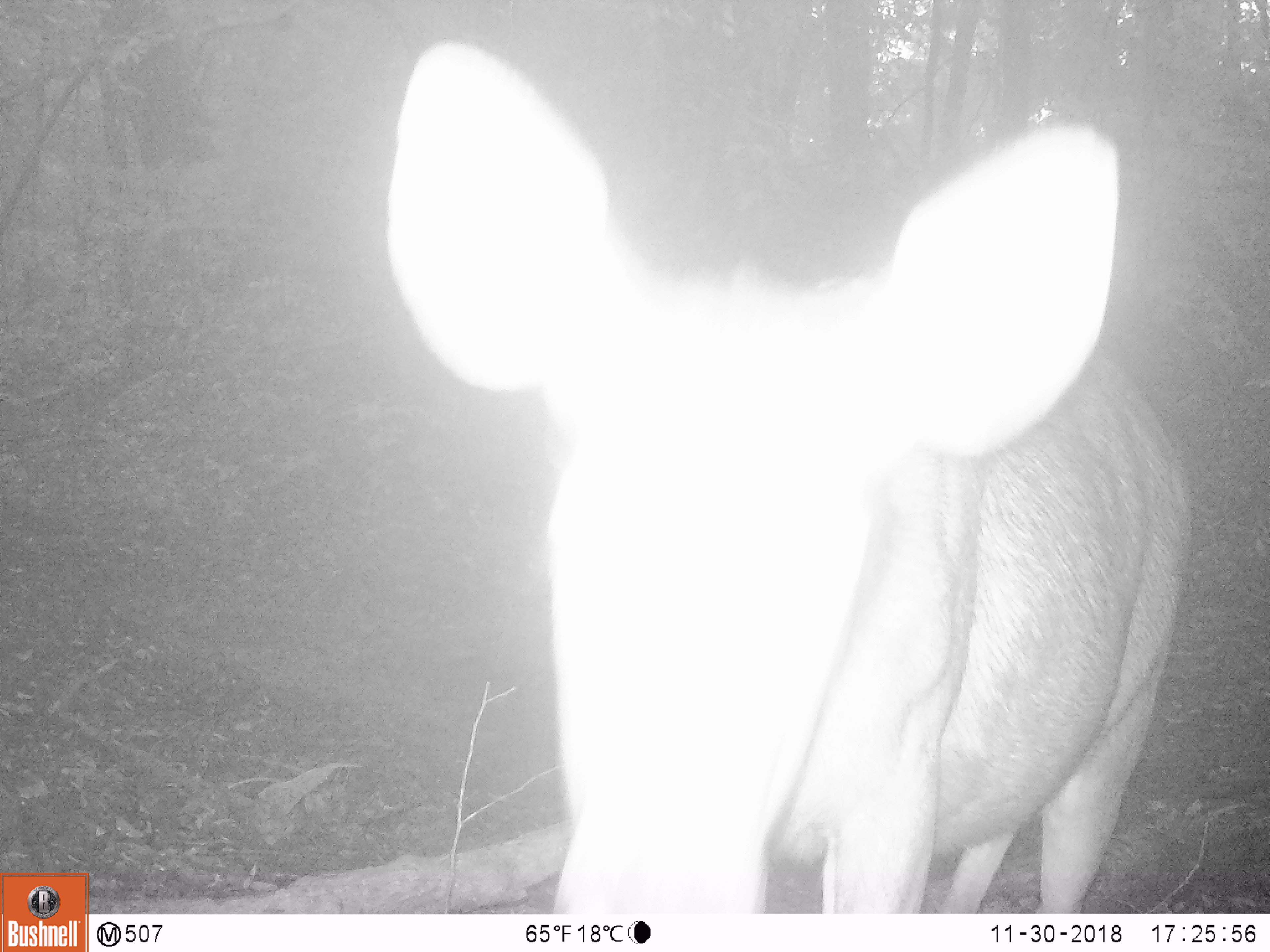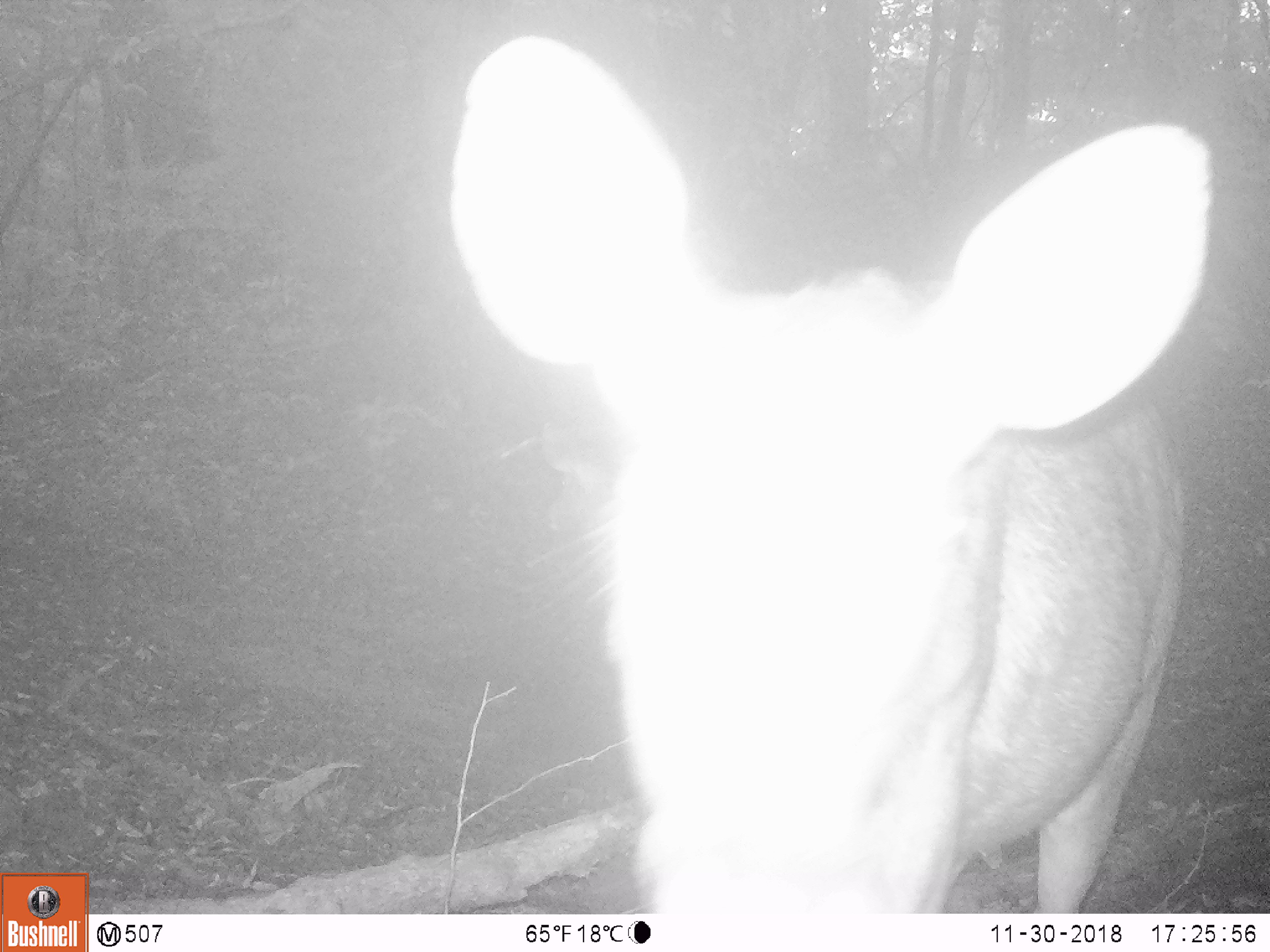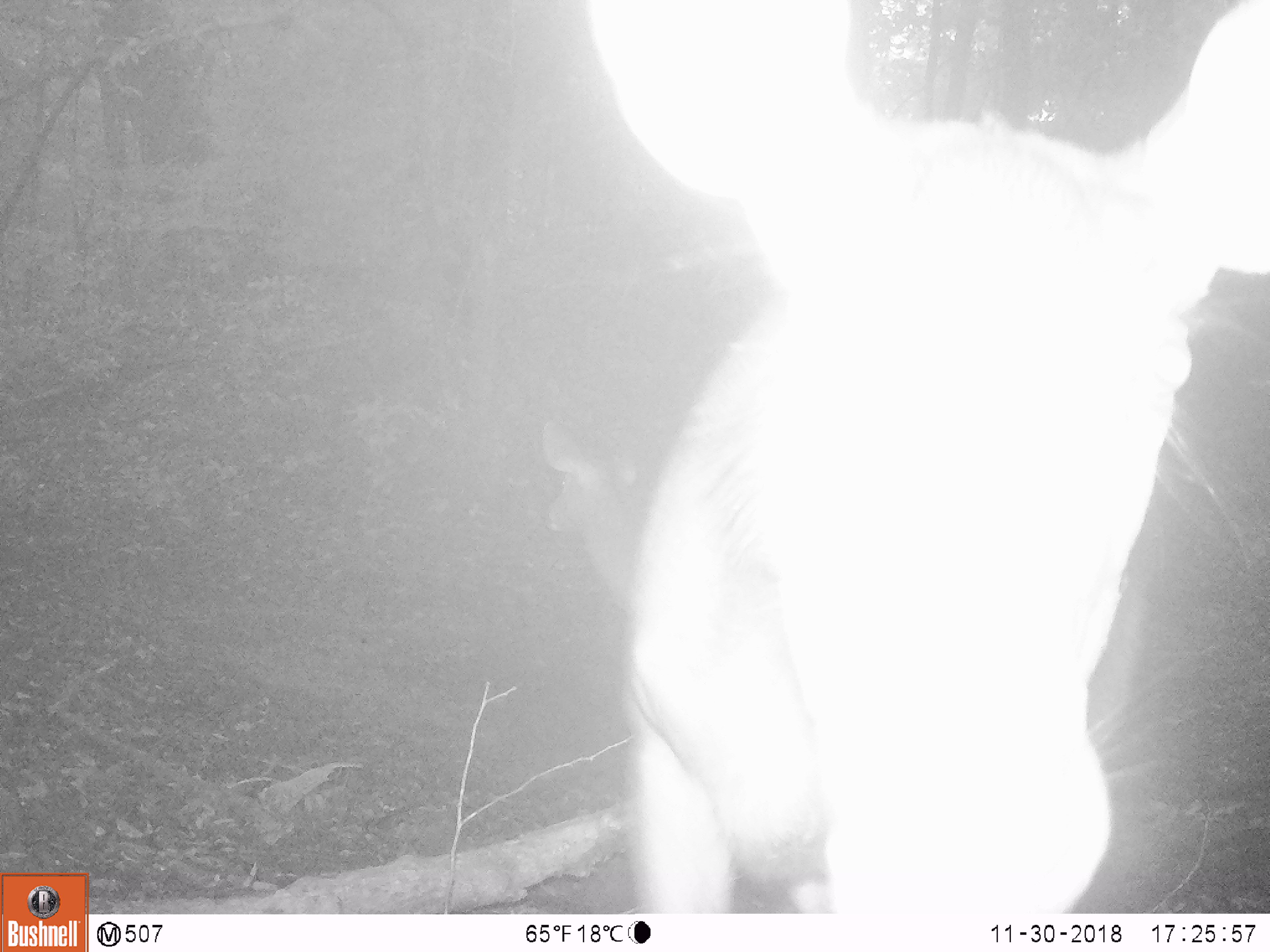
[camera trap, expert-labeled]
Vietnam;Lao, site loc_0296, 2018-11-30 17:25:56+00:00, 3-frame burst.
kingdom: Animalia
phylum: Chordata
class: Mammalia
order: Artiodactyla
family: Cervidae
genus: Rusa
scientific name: Rusa unicolor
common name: sambar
Sambar (Rusa unicolor). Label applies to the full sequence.